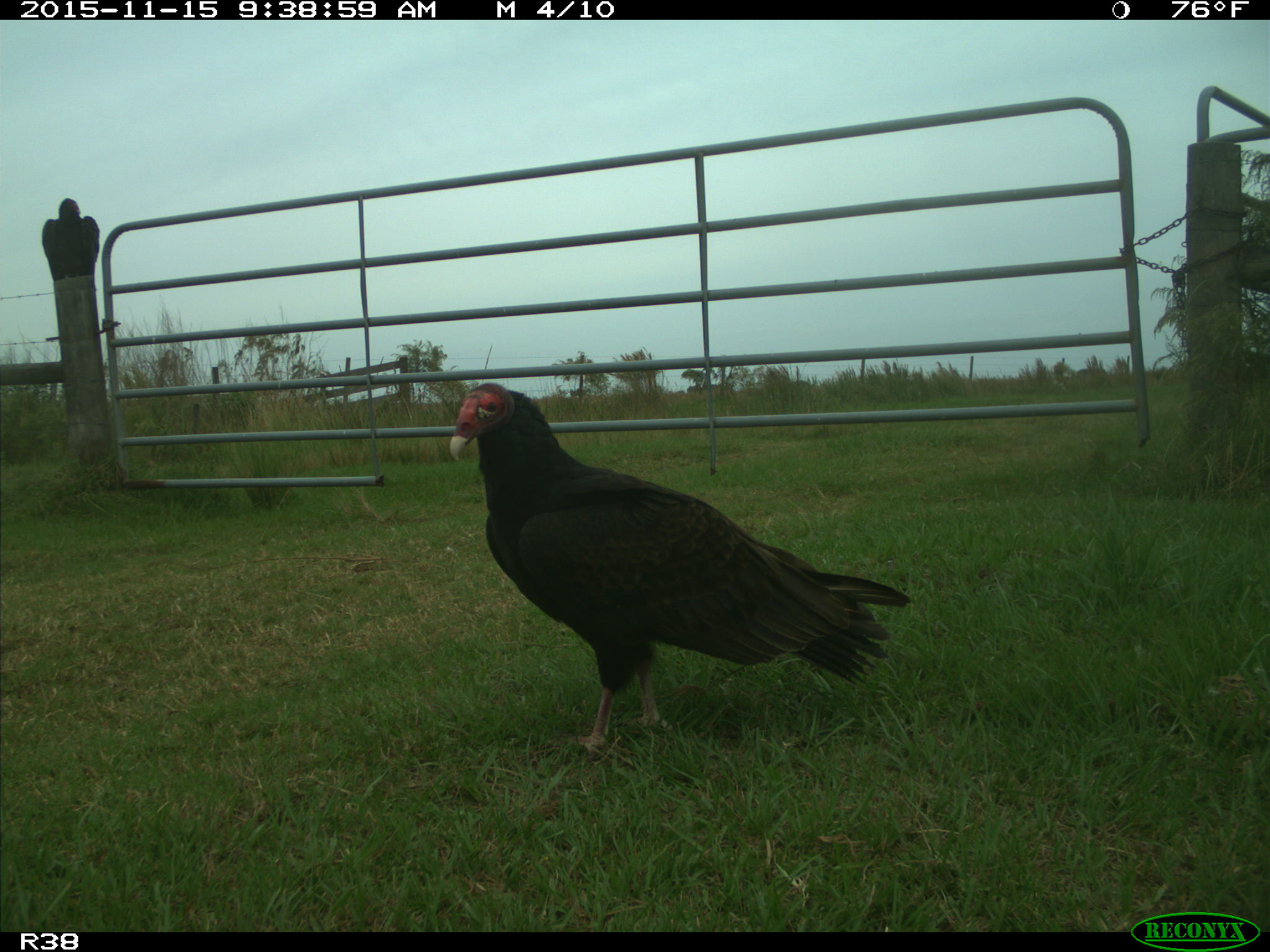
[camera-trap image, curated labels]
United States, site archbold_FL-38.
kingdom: Animalia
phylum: Chordata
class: Aves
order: Accipitriformes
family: Accipitridae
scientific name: Accipitridae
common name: acciptirids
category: unidentified accipitrid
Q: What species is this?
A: Unidentified accipitrid (acciptirids) (Accipitridae).